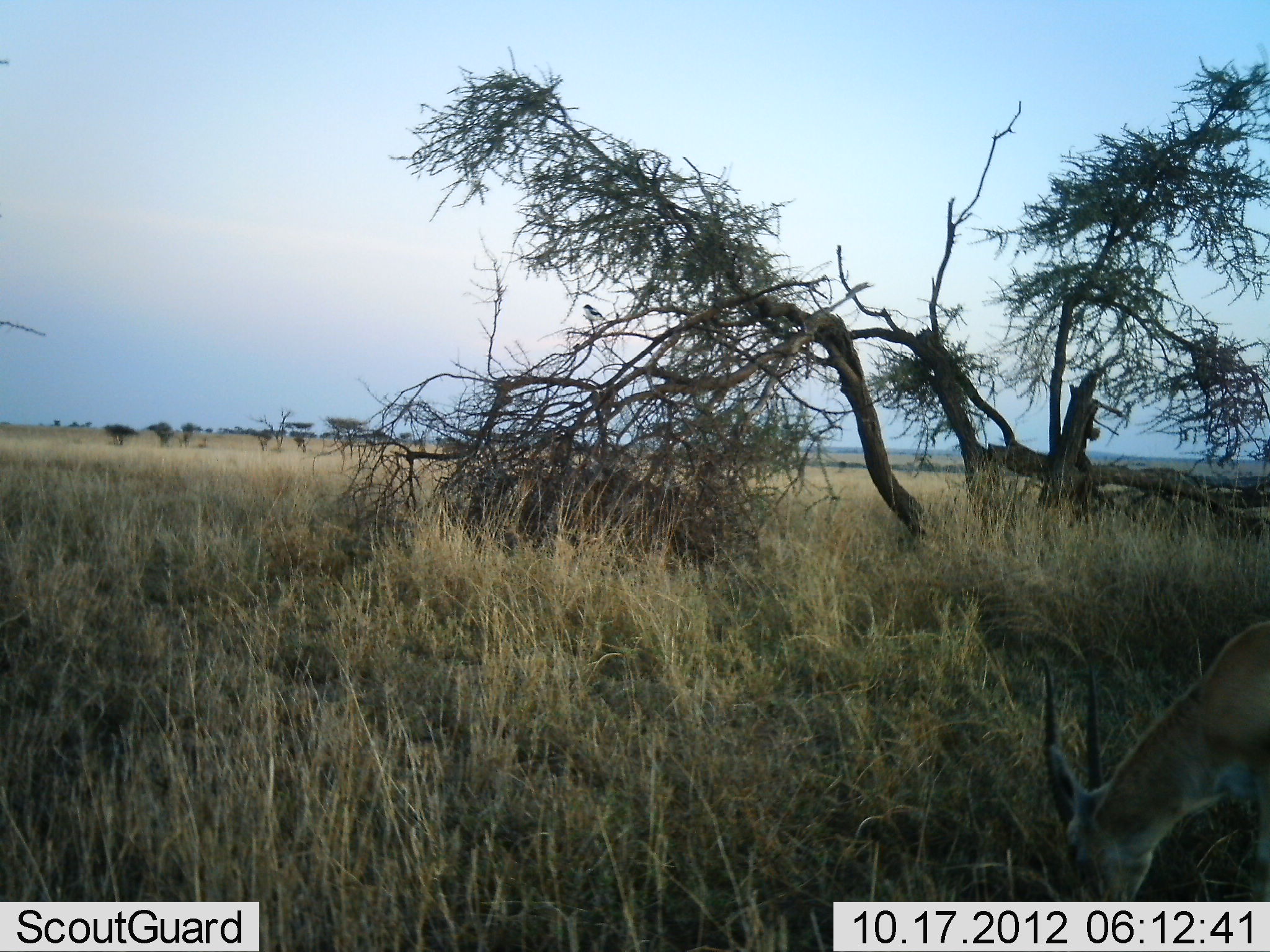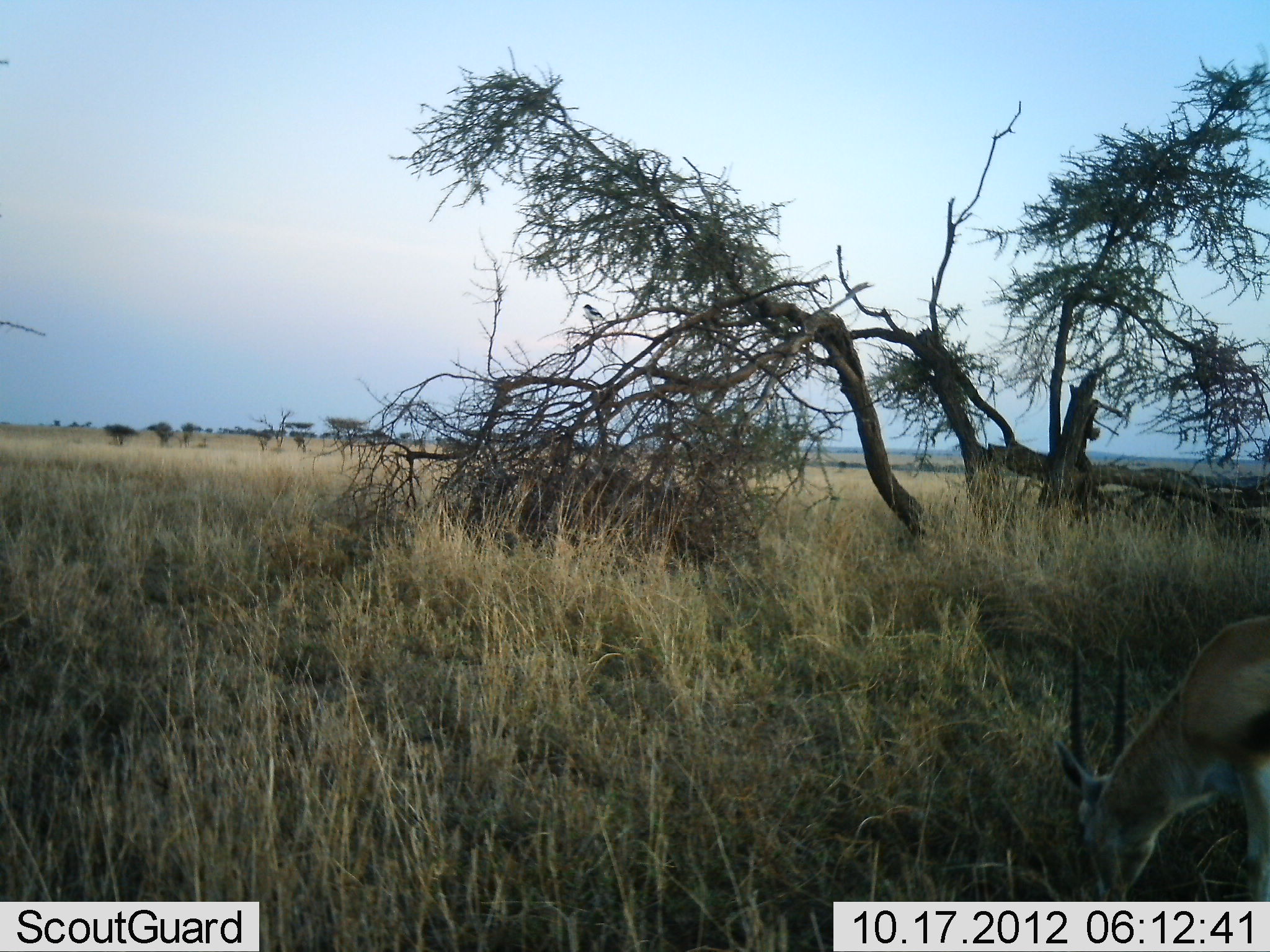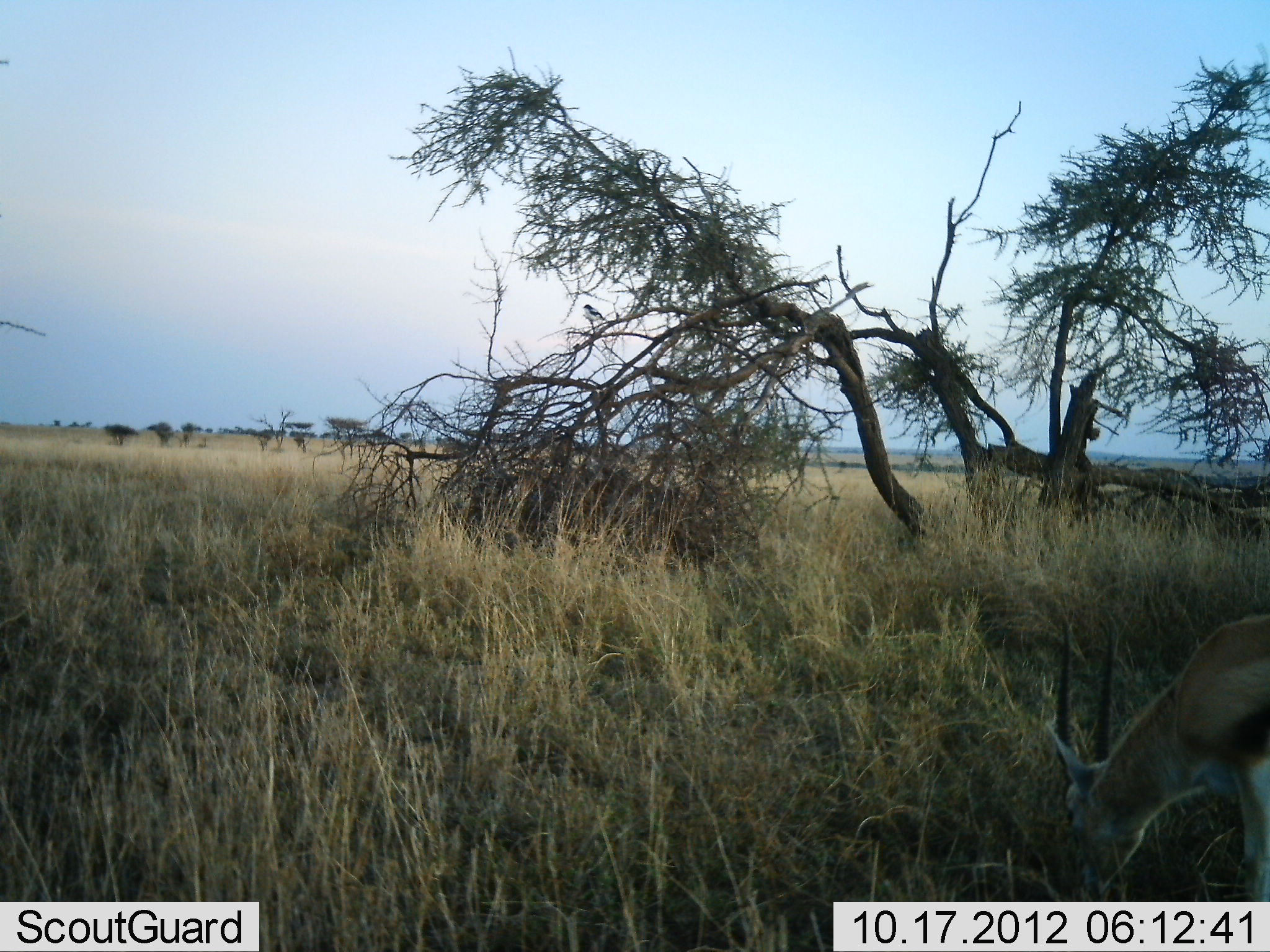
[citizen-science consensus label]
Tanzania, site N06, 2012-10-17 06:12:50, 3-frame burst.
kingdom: Animalia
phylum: Chordata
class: Mammalia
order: Artiodactyla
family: Bovidae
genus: Eudorcas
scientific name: Eudorcas thomsonii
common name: thomson's gazelle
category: gazellethomsons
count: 1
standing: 0%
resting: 0%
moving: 10%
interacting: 0%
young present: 0%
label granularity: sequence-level